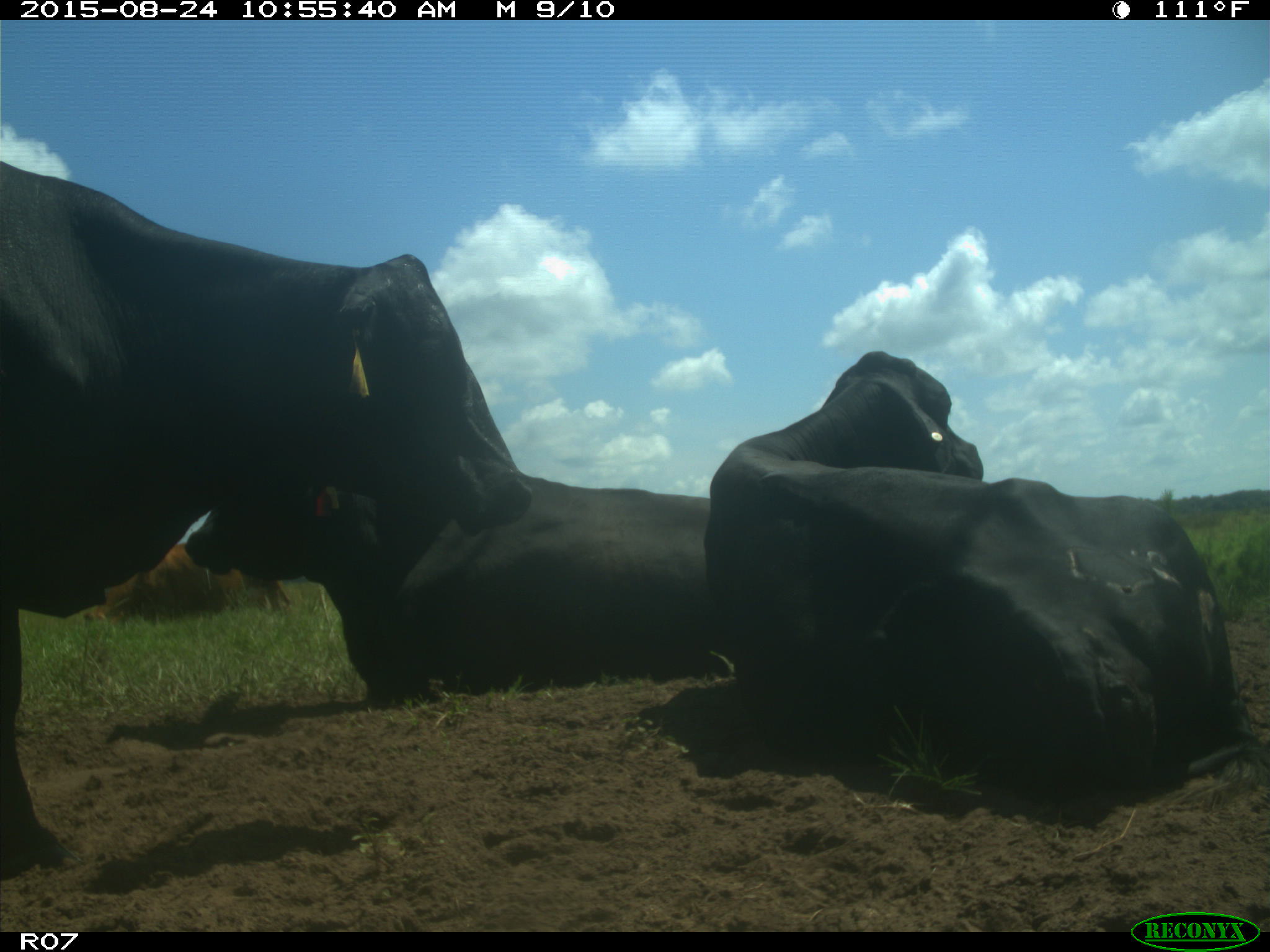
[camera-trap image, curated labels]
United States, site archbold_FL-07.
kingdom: Animalia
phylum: Chordata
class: Mammalia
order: Artiodactyla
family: Bovidae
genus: Bos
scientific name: Bos taurus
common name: domestic cow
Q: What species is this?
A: Bos taurus (domestic cow).